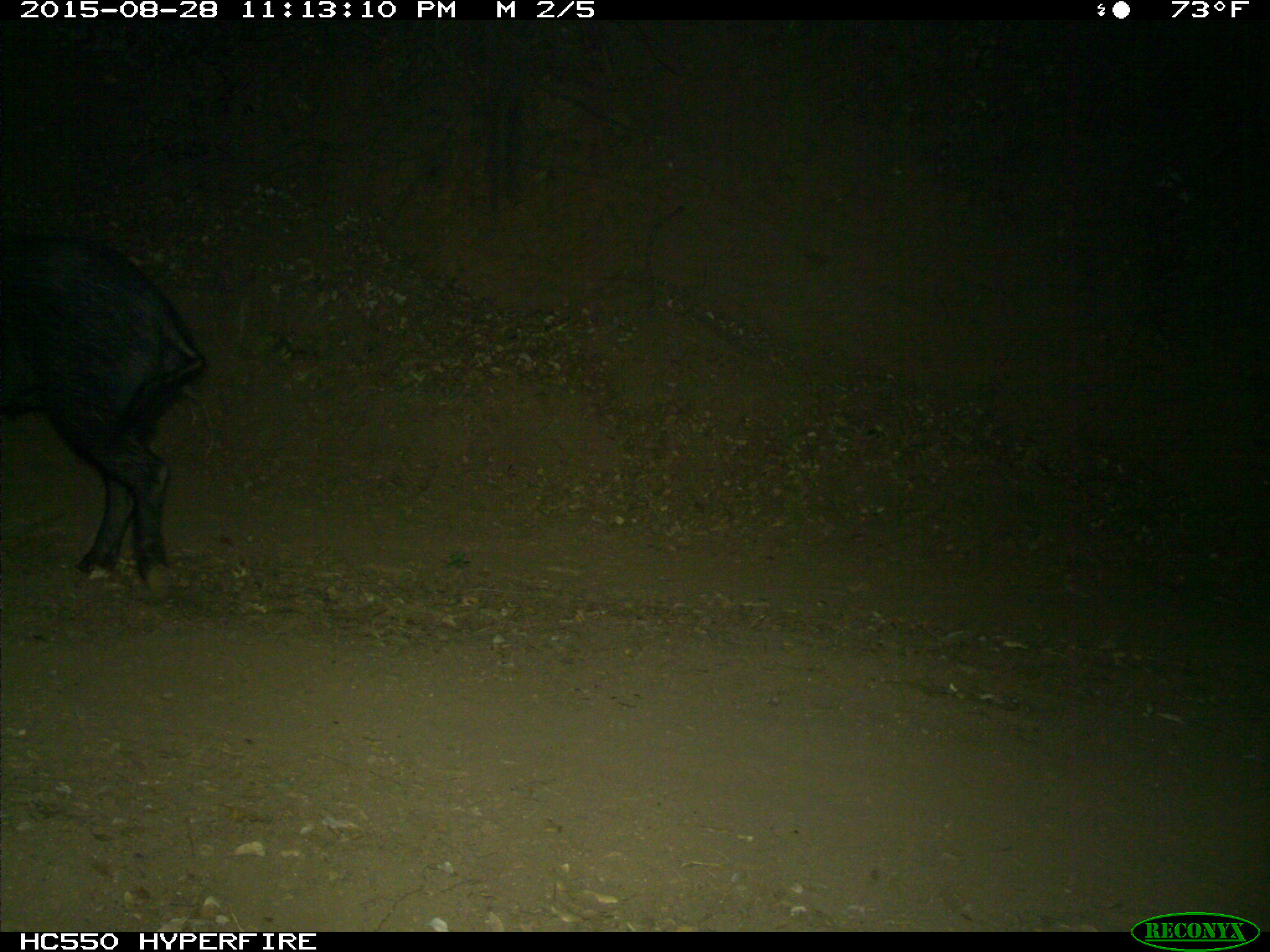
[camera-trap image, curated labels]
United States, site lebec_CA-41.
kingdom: Animalia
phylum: Chordata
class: Mammalia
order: Artiodactyla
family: Suidae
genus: Sus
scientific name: Sus scrofa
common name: wild boar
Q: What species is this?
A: Sus scrofa (wild boar).